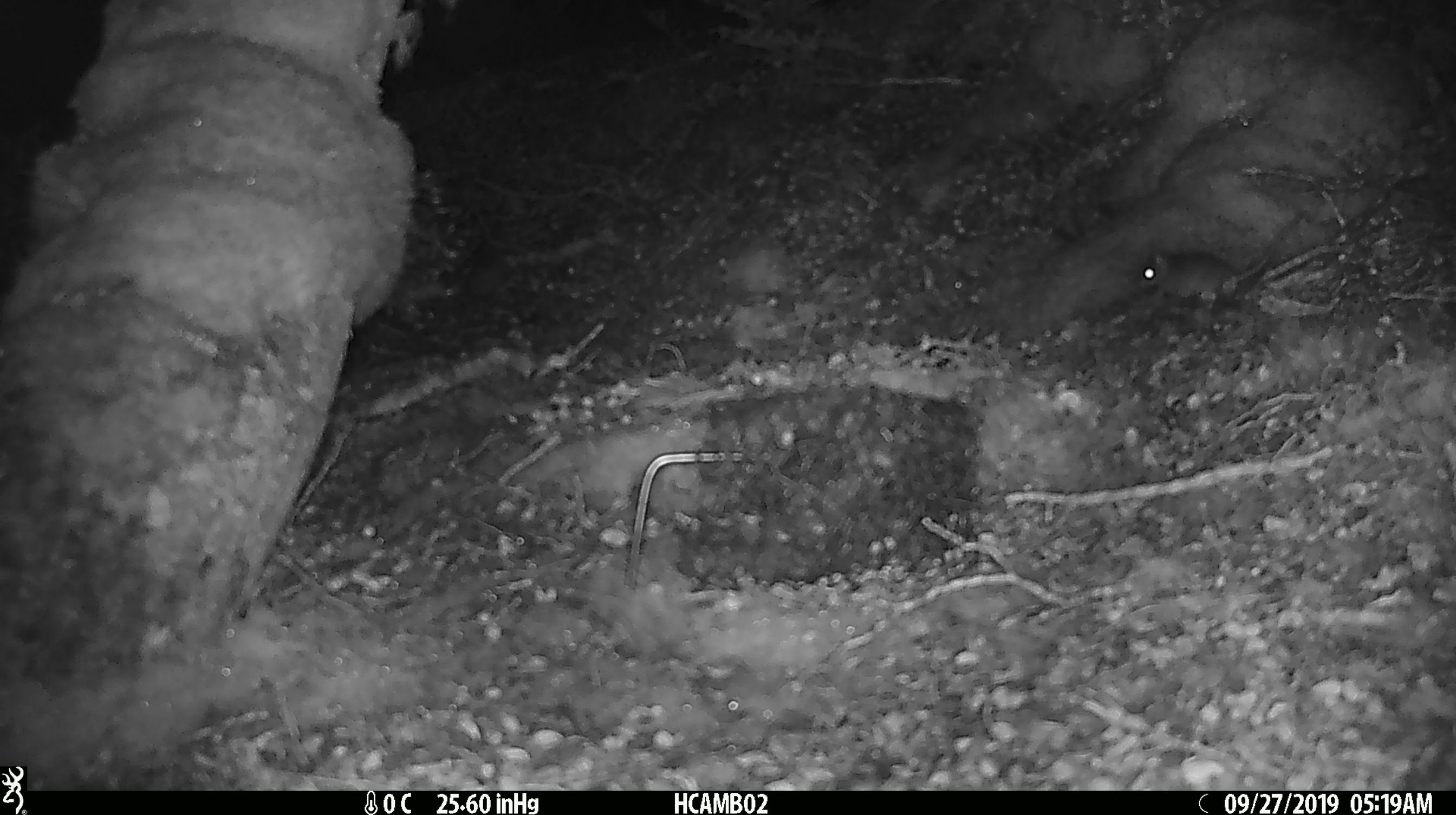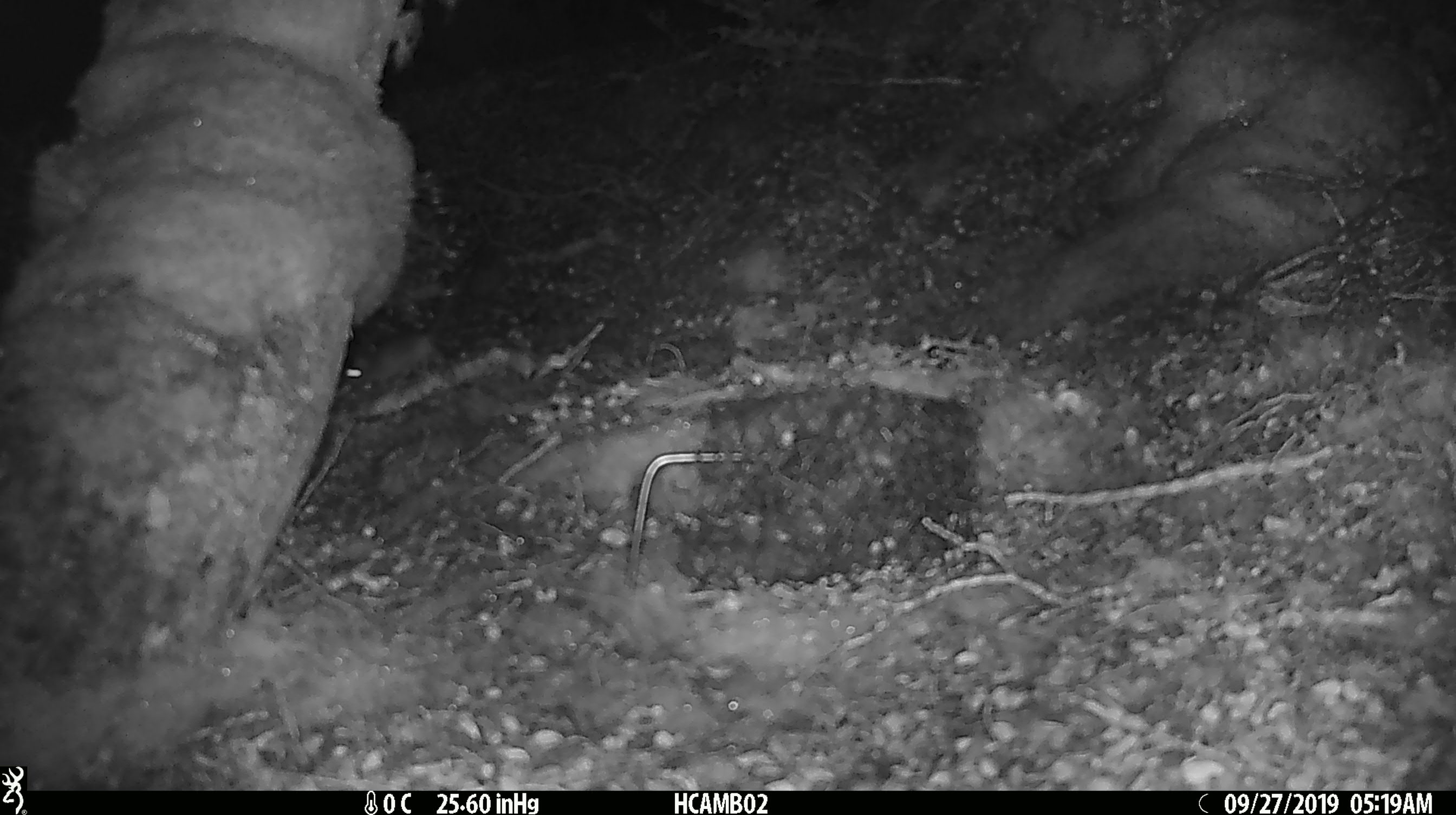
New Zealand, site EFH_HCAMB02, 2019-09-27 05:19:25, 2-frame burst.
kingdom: Animalia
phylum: Chordata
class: Mammalia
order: Rodentia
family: Muridae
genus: Mus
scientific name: Mus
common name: mouse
Mouse (Mus).